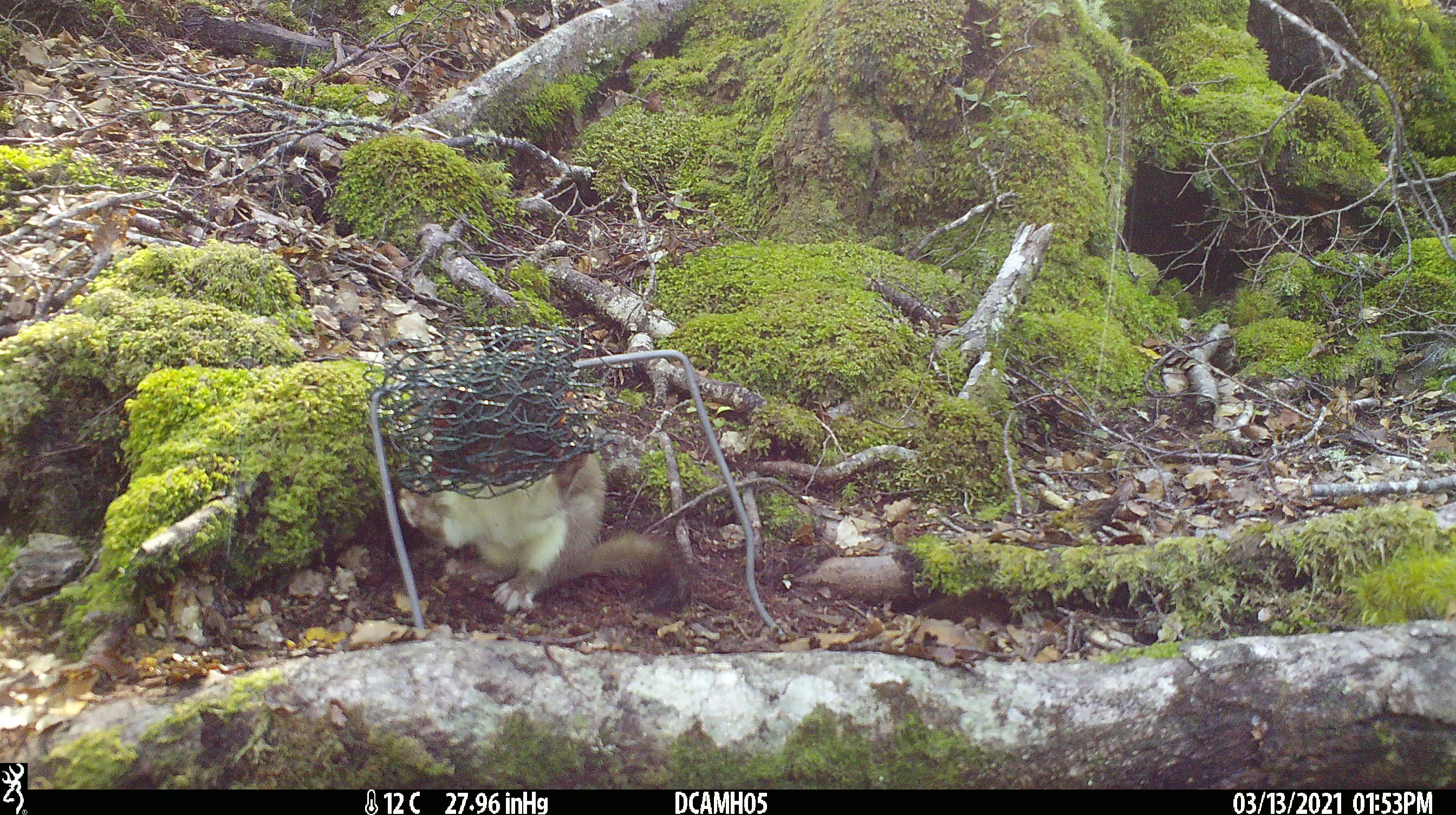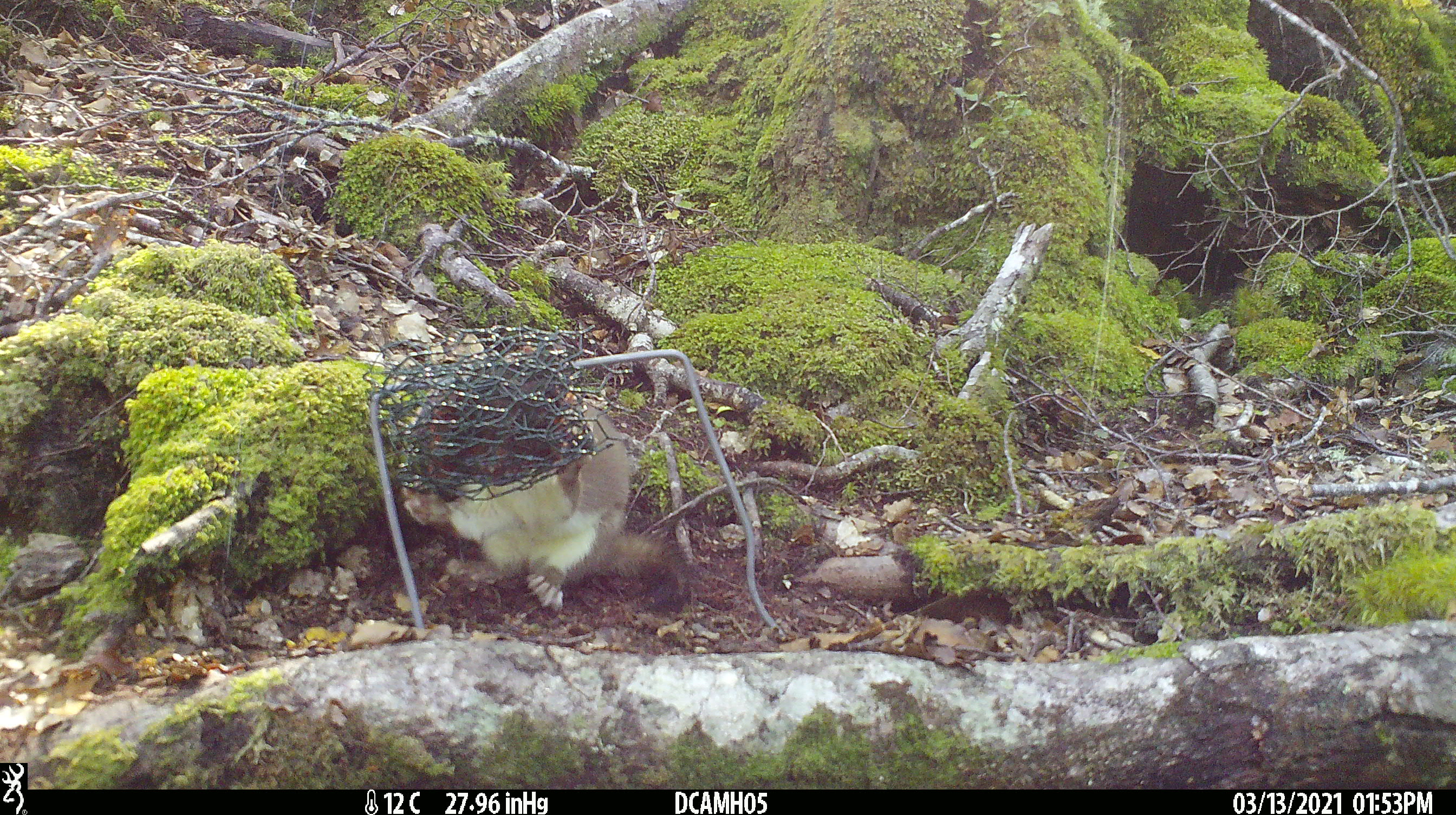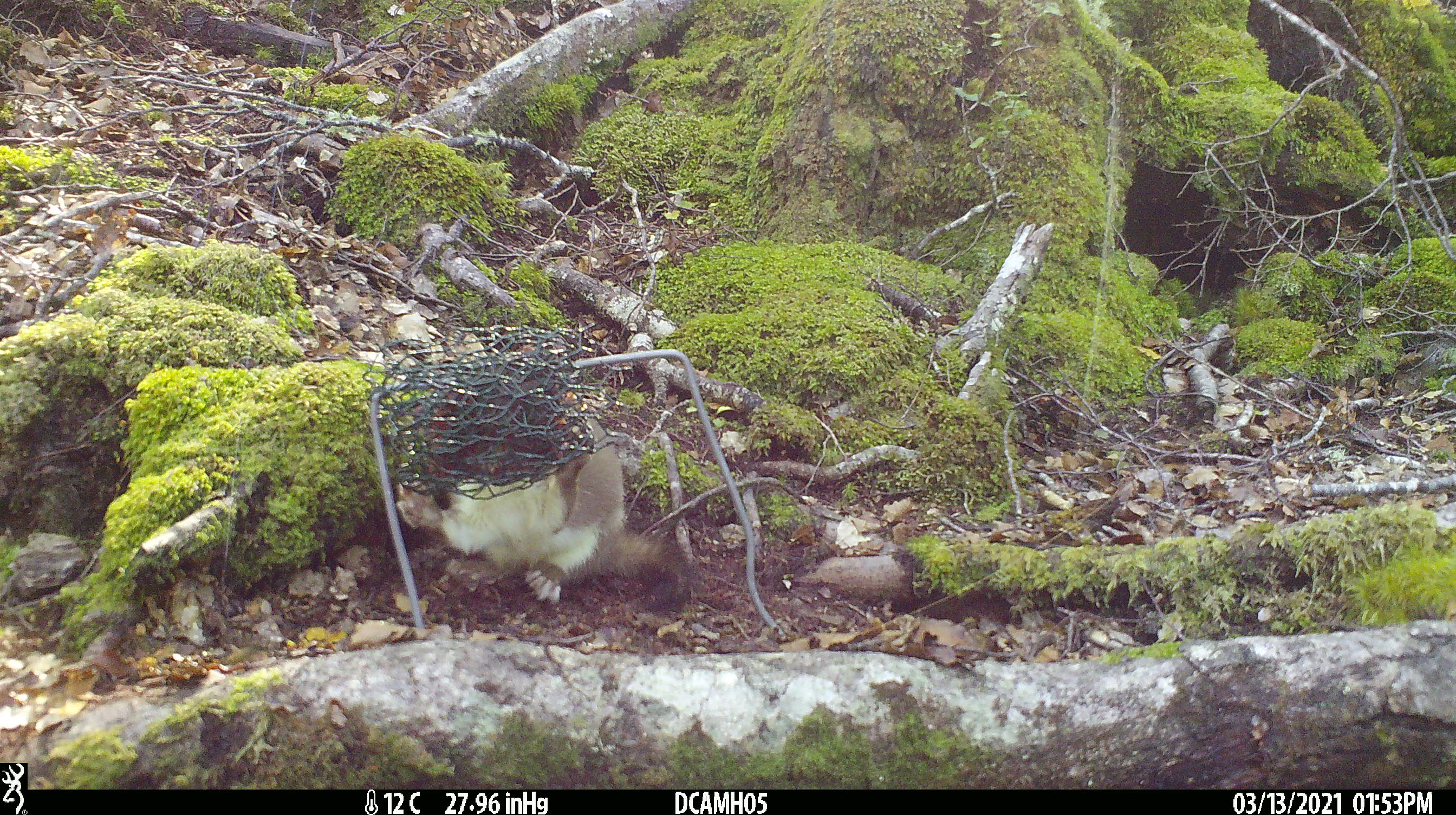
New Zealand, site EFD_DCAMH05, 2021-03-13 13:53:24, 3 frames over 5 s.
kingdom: Animalia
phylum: Chordata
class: Mammalia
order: Carnivora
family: Mustelidae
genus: Mustela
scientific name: Mustela erminea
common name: stoat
Stoat (Mustela erminea).